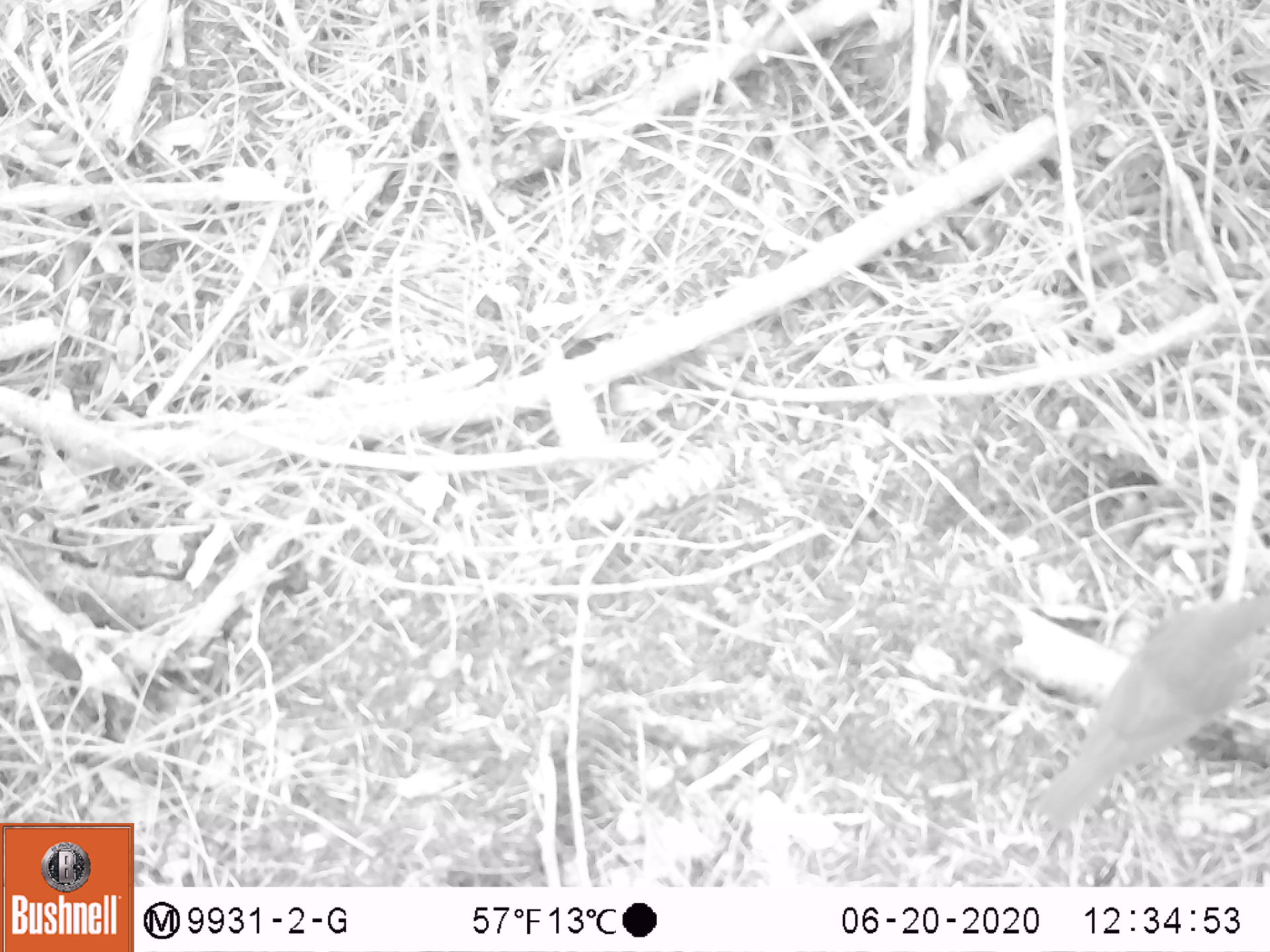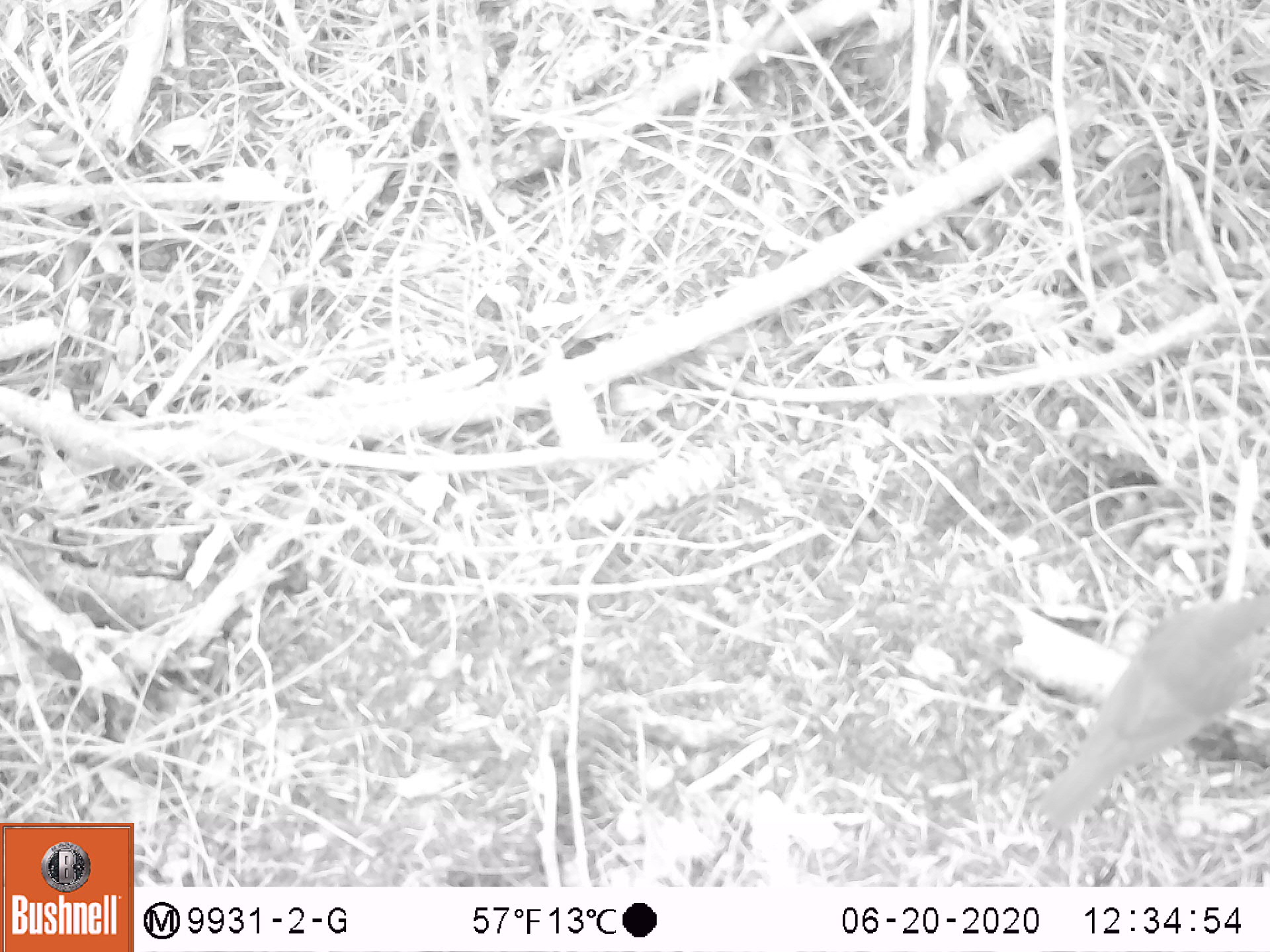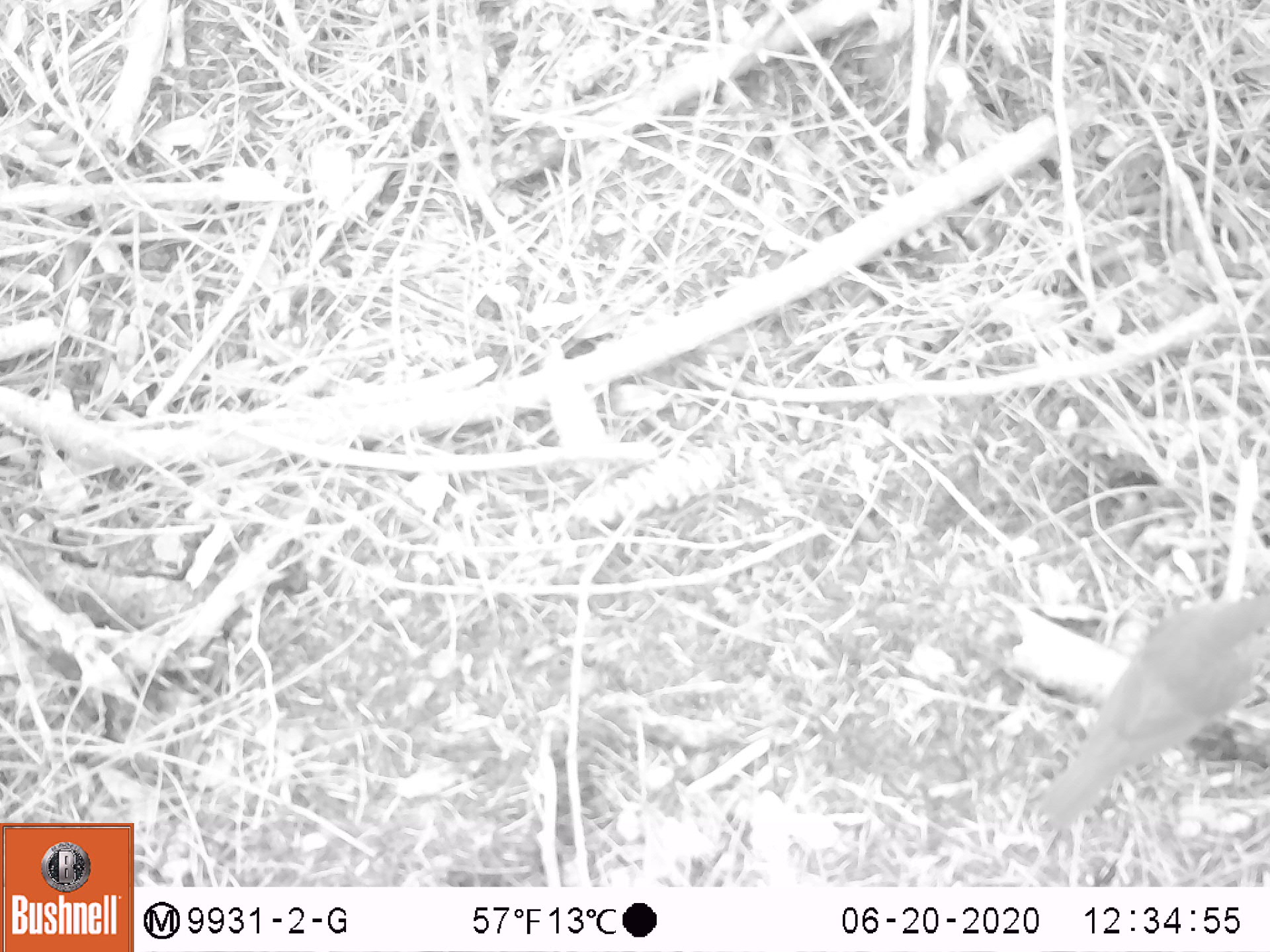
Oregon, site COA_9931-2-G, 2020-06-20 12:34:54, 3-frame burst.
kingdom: Animalia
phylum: Chordata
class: Aves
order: Passeriformes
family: Turdidae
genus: Catharus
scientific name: Catharus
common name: brown thrushes and nightingale-thrushes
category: catharus species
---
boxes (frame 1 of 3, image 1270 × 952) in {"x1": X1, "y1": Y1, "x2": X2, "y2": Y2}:
catharus species: {"x1": 1025, "y1": 582, "x2": 1265, "y2": 850}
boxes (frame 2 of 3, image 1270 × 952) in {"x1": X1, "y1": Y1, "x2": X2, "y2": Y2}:
catharus species: {"x1": 1019, "y1": 573, "x2": 1265, "y2": 851}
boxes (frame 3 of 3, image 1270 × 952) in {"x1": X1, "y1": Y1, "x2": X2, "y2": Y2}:
catharus species: {"x1": 1033, "y1": 564, "x2": 1265, "y2": 861}